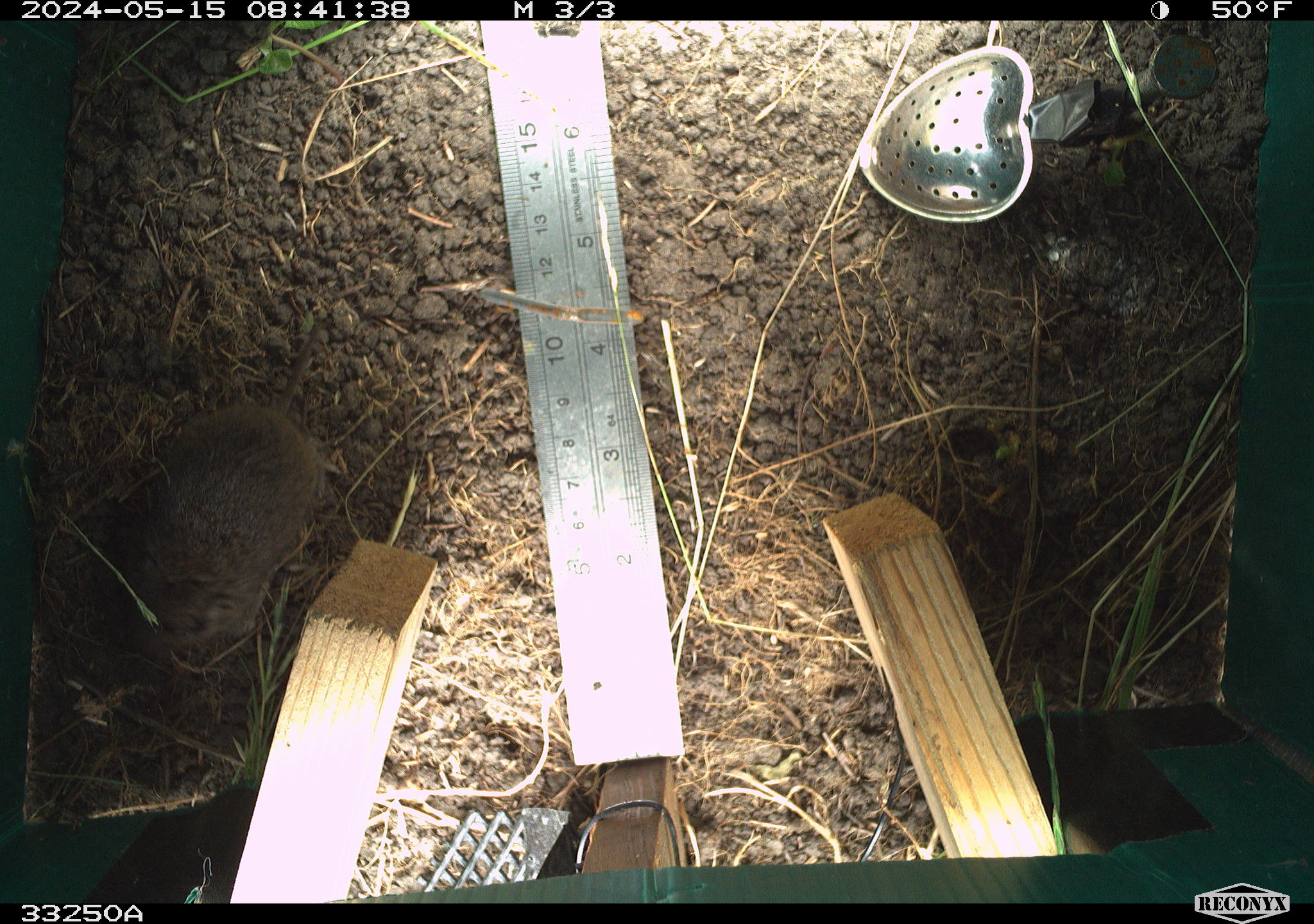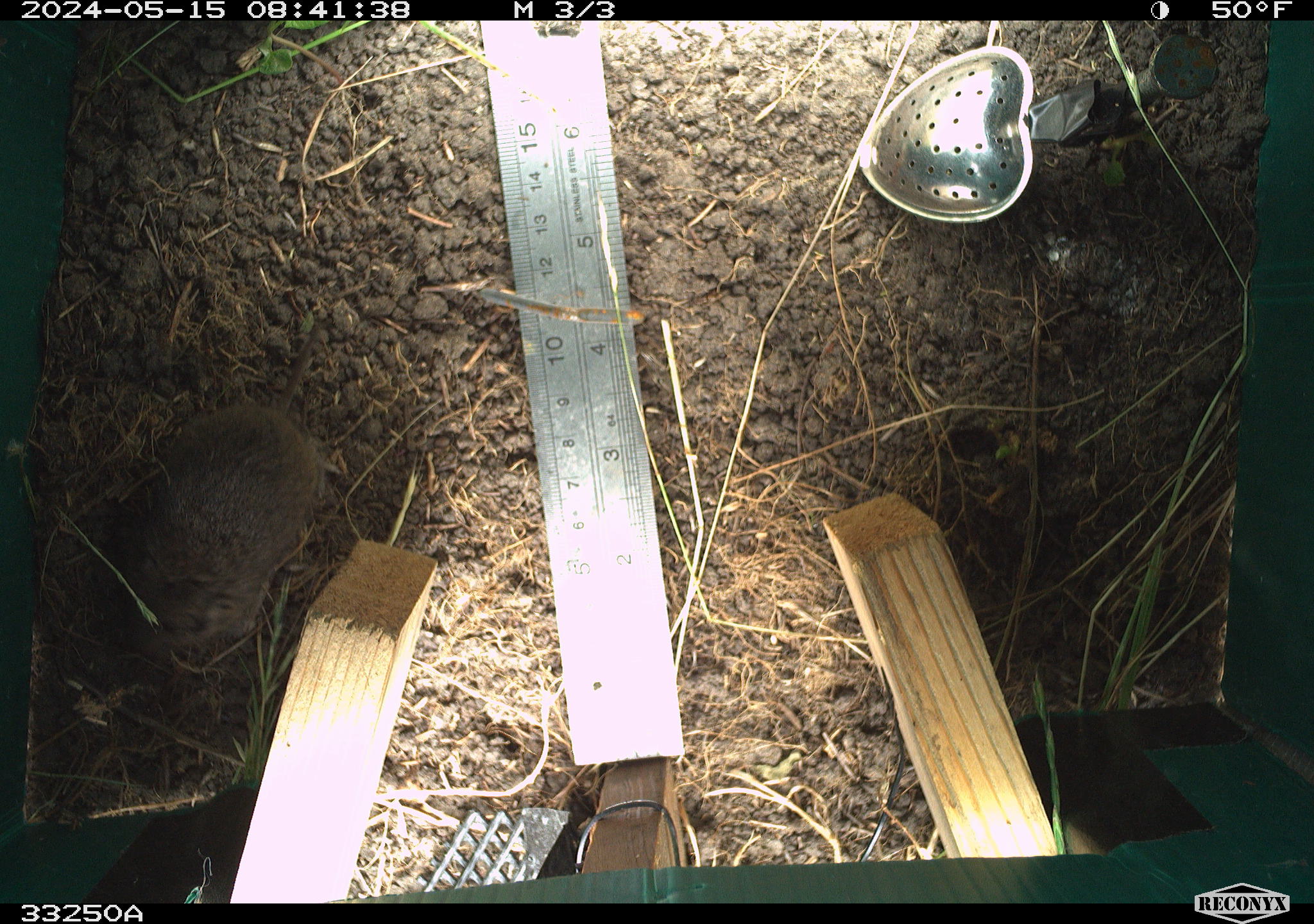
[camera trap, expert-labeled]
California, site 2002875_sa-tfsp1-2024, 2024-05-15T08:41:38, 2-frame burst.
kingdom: Animalia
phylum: Chordata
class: Mammalia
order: Rodentia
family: Cricetidae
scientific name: Arvicolinae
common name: voles, lemmings, and muskrats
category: arvicolinae subfamily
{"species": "arvicolinae subfamily (voles, lemmings, and muskrats) (Arvicolinae)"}